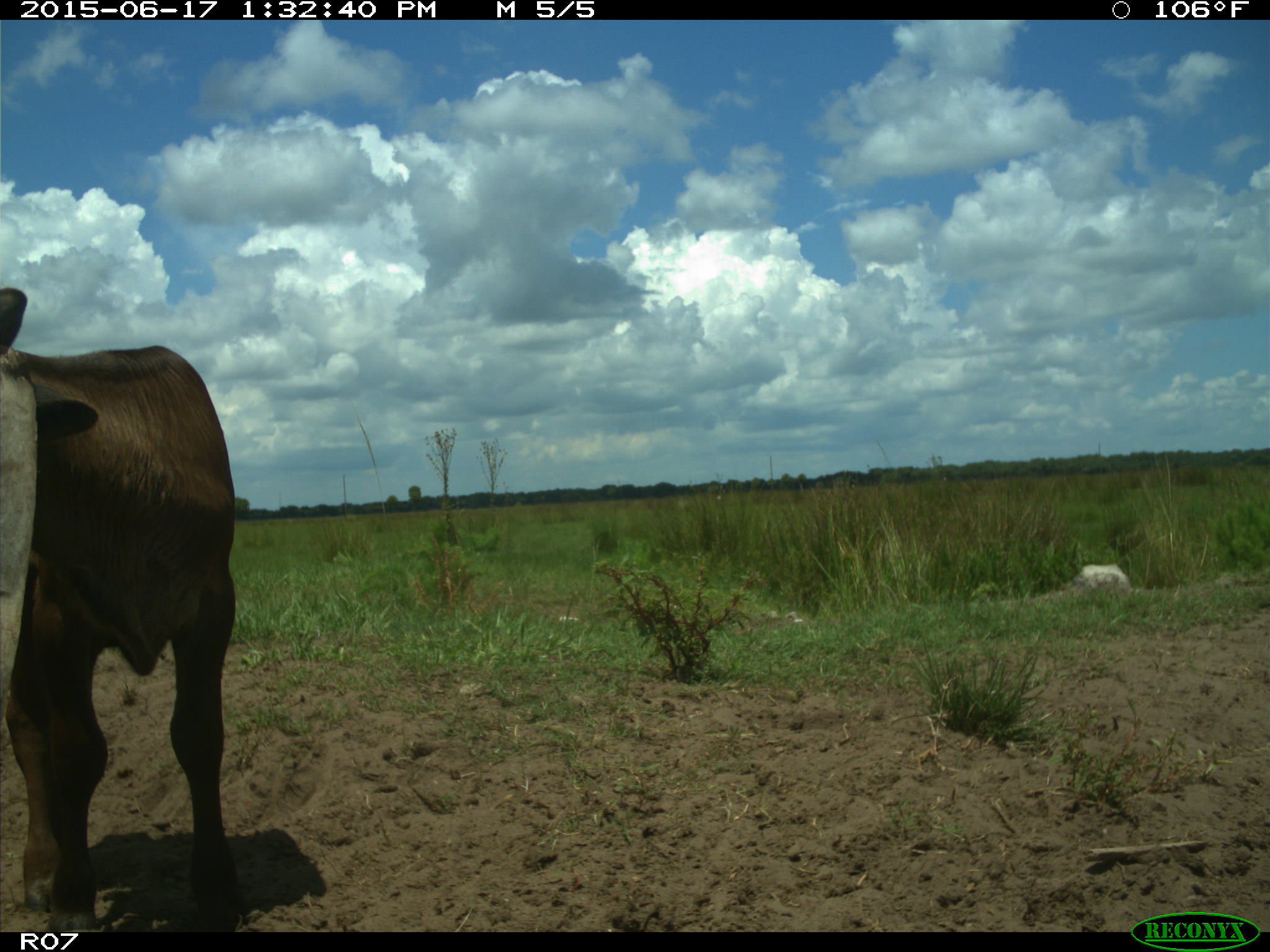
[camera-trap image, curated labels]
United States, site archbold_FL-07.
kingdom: Animalia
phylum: Chordata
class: Mammalia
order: Artiodactyla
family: Bovidae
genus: Bos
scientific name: Bos taurus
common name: domestic cow